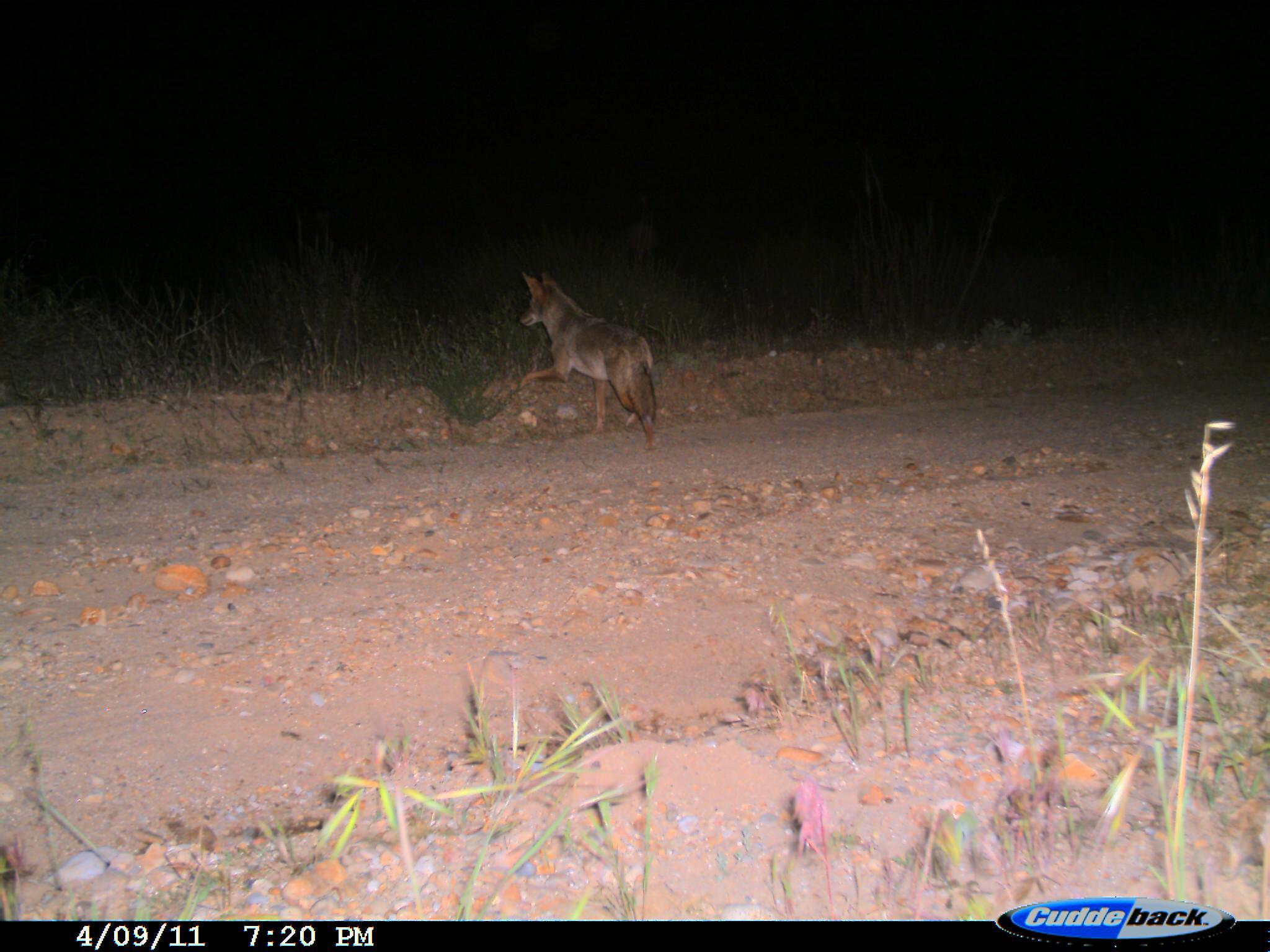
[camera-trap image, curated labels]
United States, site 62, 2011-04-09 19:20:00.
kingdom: Animalia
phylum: Chordata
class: Mammalia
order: Carnivora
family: Canidae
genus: Canis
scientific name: Canis latrans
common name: coyote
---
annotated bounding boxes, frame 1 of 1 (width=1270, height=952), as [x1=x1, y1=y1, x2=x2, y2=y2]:
coyote: [x1=512, y1=266, x2=662, y2=453]